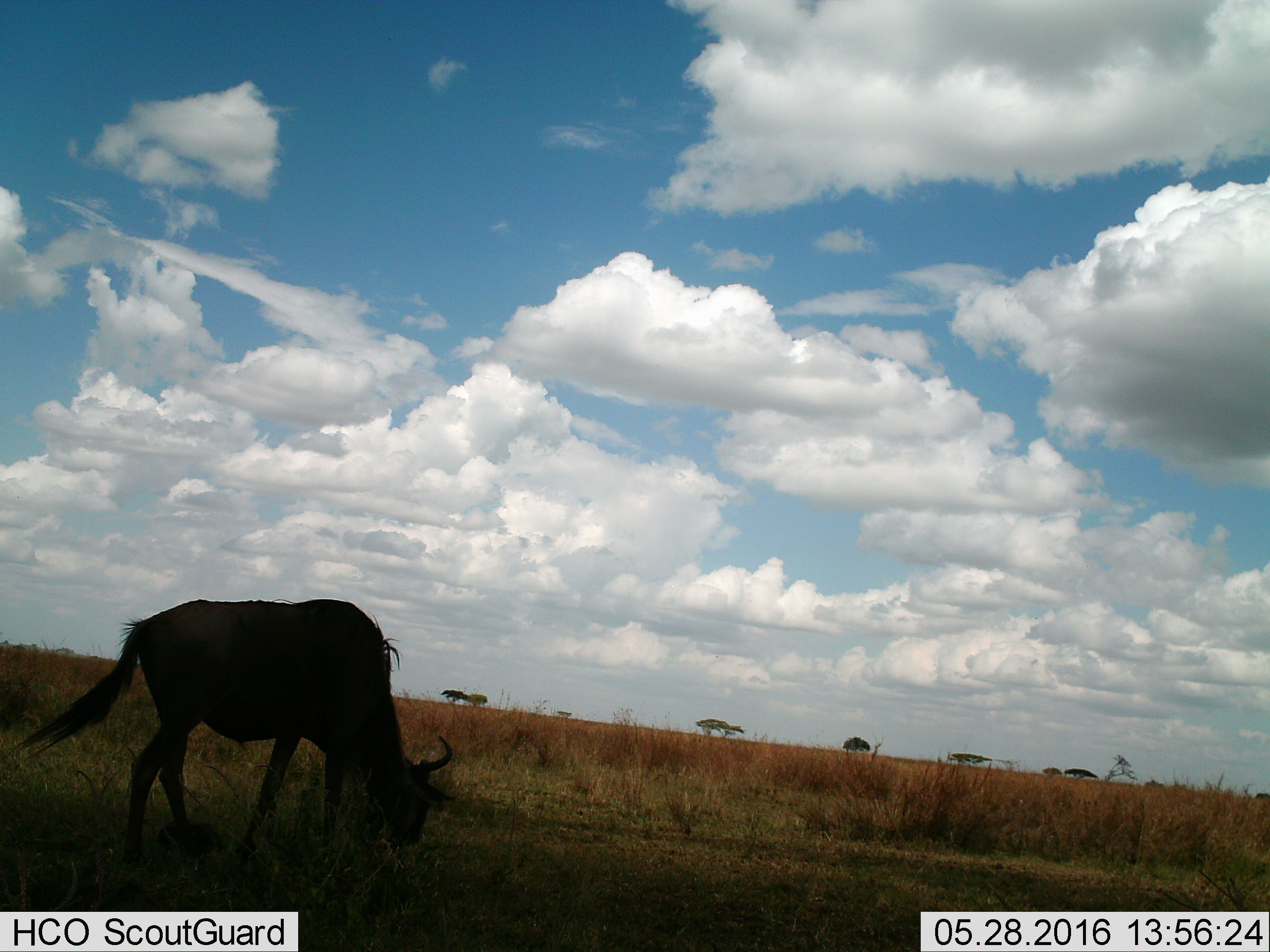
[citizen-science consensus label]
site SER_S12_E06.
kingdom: Animalia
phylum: Chordata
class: Mammalia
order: Artiodactyla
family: Bovidae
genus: Connochaetes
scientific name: Connochaetes taurinus taurinus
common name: blue wildebeest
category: wildebeestblue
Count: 1.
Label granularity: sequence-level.